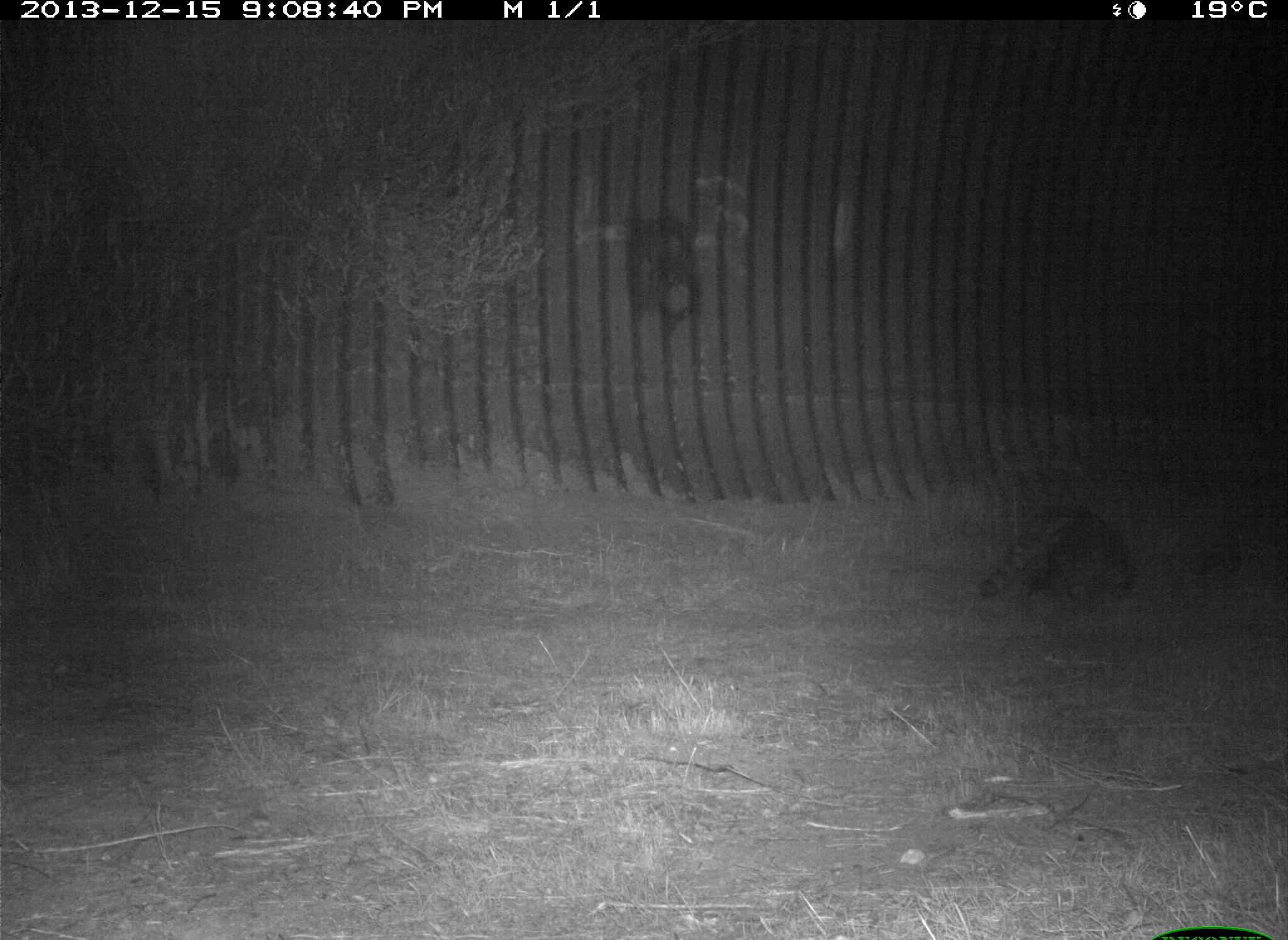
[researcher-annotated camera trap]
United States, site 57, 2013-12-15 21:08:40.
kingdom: Animalia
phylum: Chordata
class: Mammalia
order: Carnivora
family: Procyonidae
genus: Procyon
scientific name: Procyon lotor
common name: raccoon